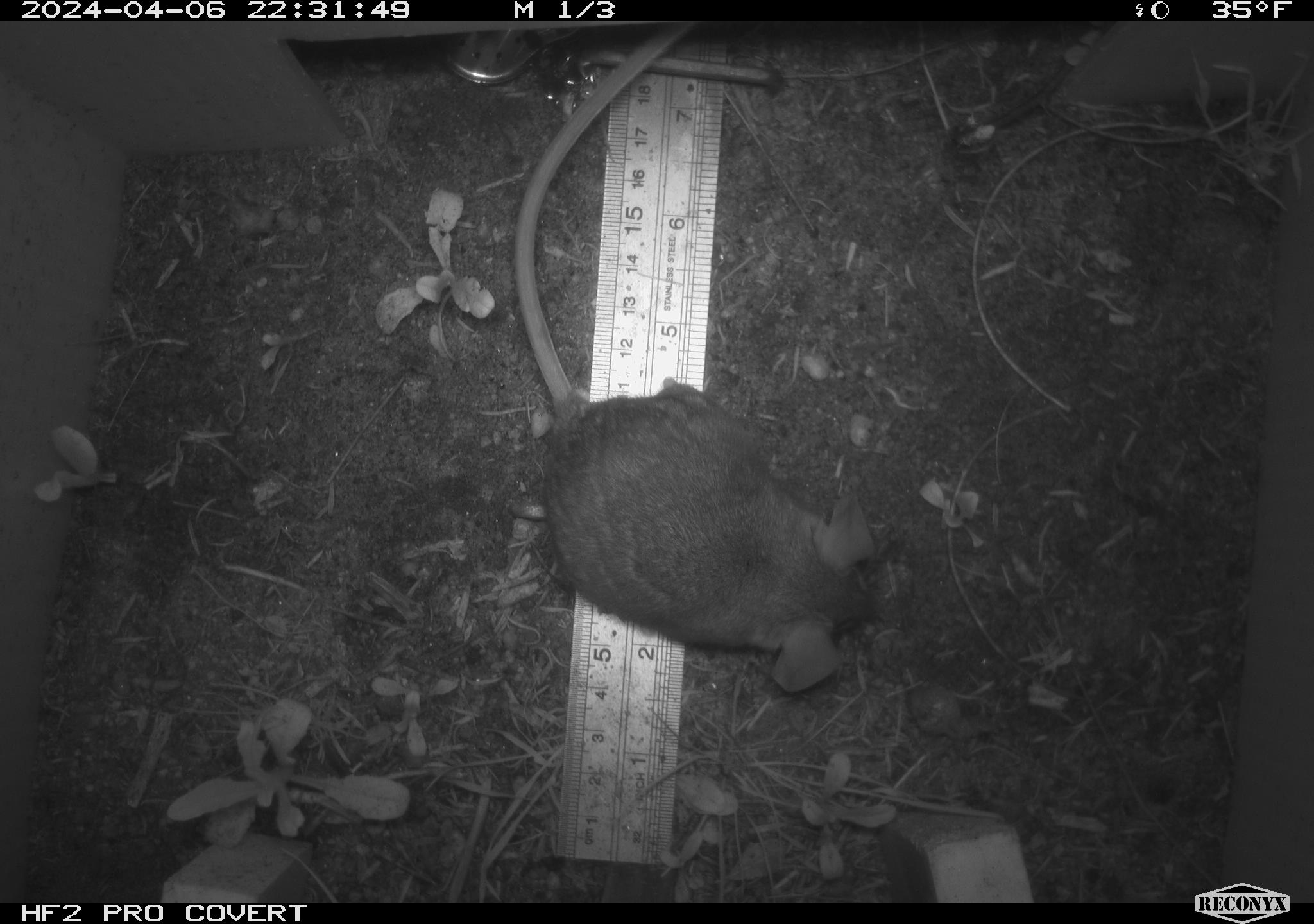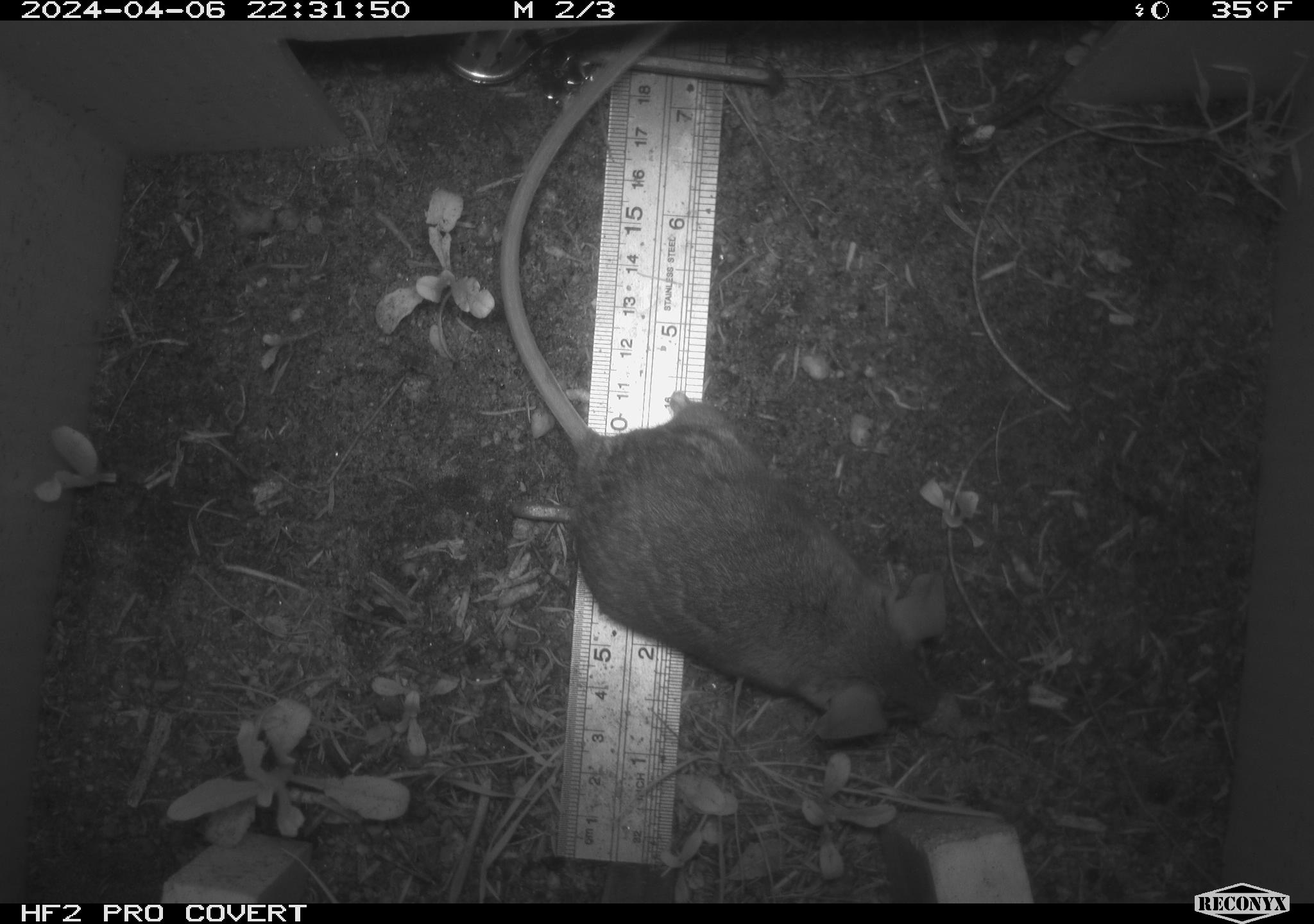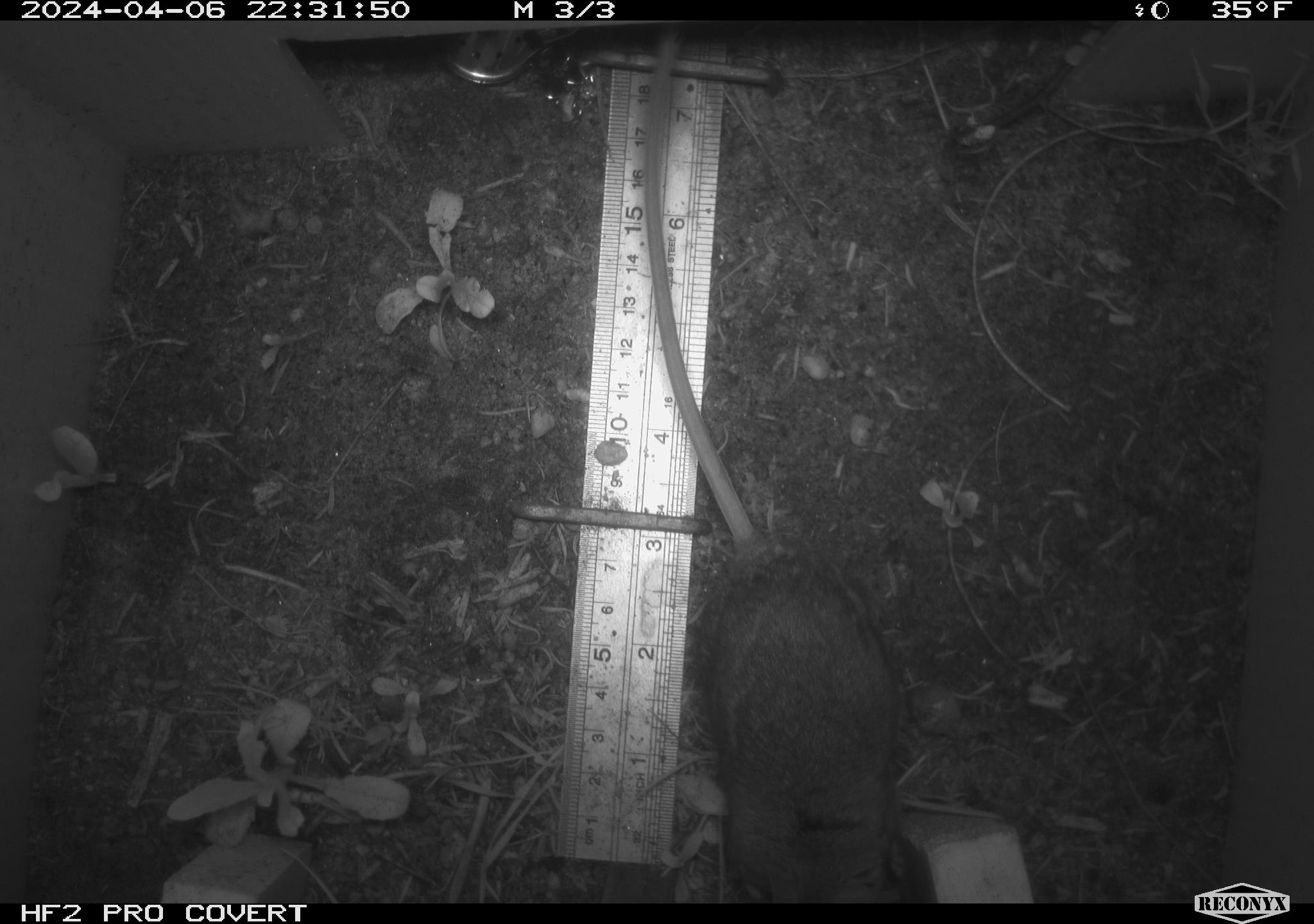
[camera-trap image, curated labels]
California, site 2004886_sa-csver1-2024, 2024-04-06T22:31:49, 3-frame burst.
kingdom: Animalia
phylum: Chordata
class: Mammalia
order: Rodentia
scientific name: Rodentia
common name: rodent